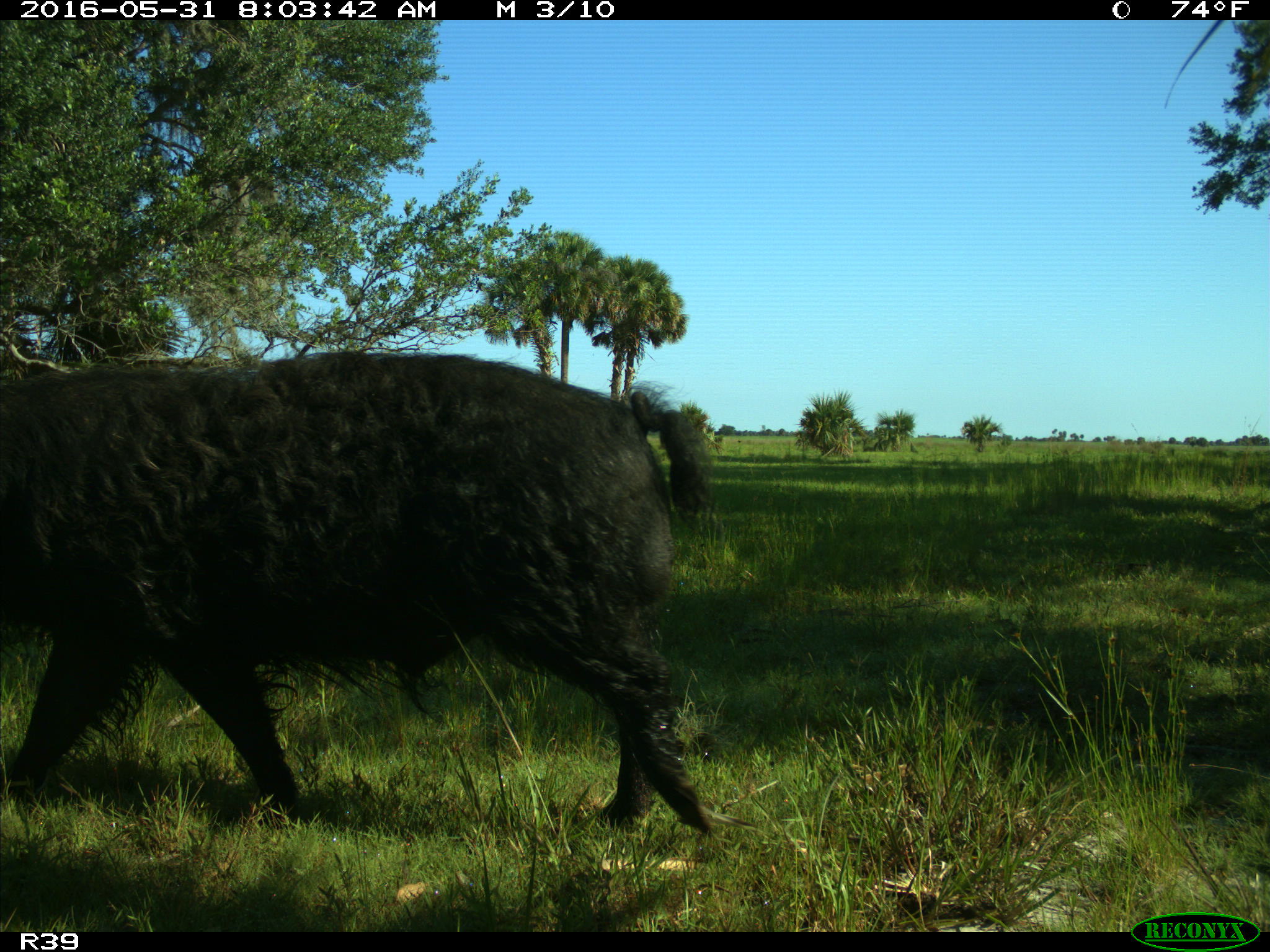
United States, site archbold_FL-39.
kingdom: Animalia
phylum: Chordata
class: Mammalia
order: Artiodactyla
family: Suidae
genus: Sus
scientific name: Sus scrofa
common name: wild boar